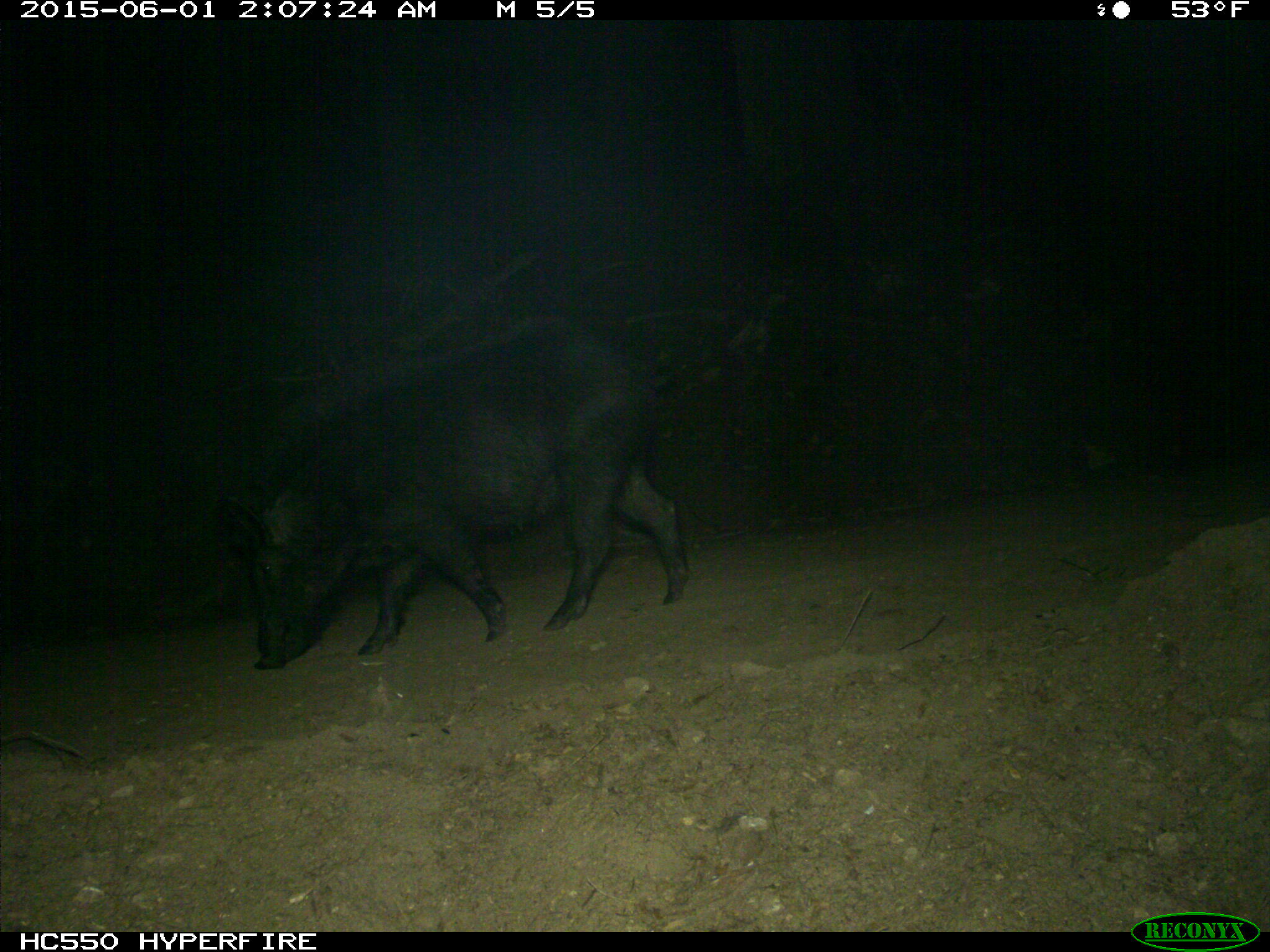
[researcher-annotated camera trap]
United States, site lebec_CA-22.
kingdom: Animalia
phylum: Chordata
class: Mammalia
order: Artiodactyla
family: Suidae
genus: Sus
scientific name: Sus scrofa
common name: wild boar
Sus scrofa (wild boar).